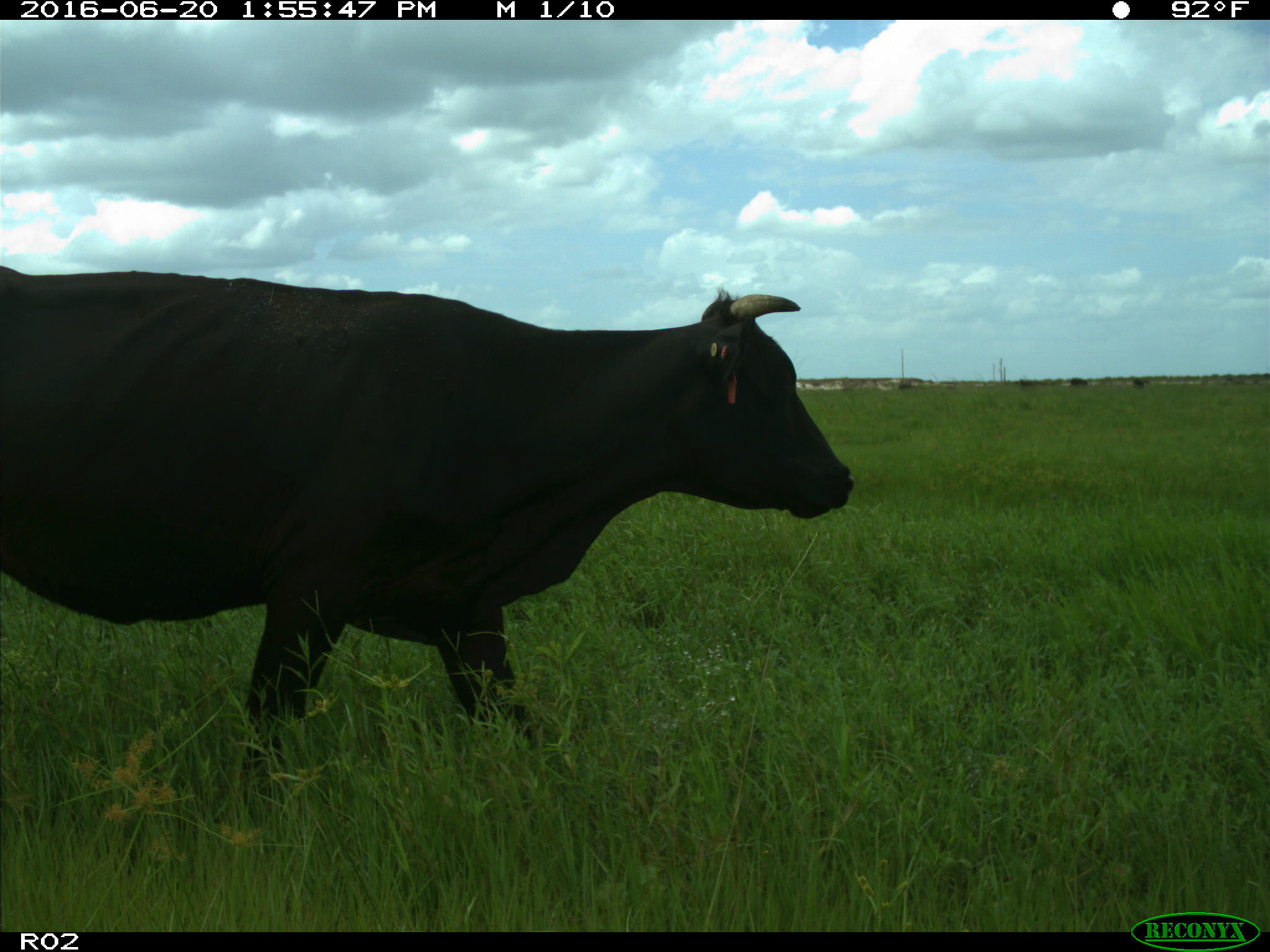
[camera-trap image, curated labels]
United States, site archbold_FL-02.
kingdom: Animalia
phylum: Chordata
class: Mammalia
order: Artiodactyla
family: Bovidae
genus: Bos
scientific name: Bos taurus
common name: domestic cow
Bos taurus (domestic cow).